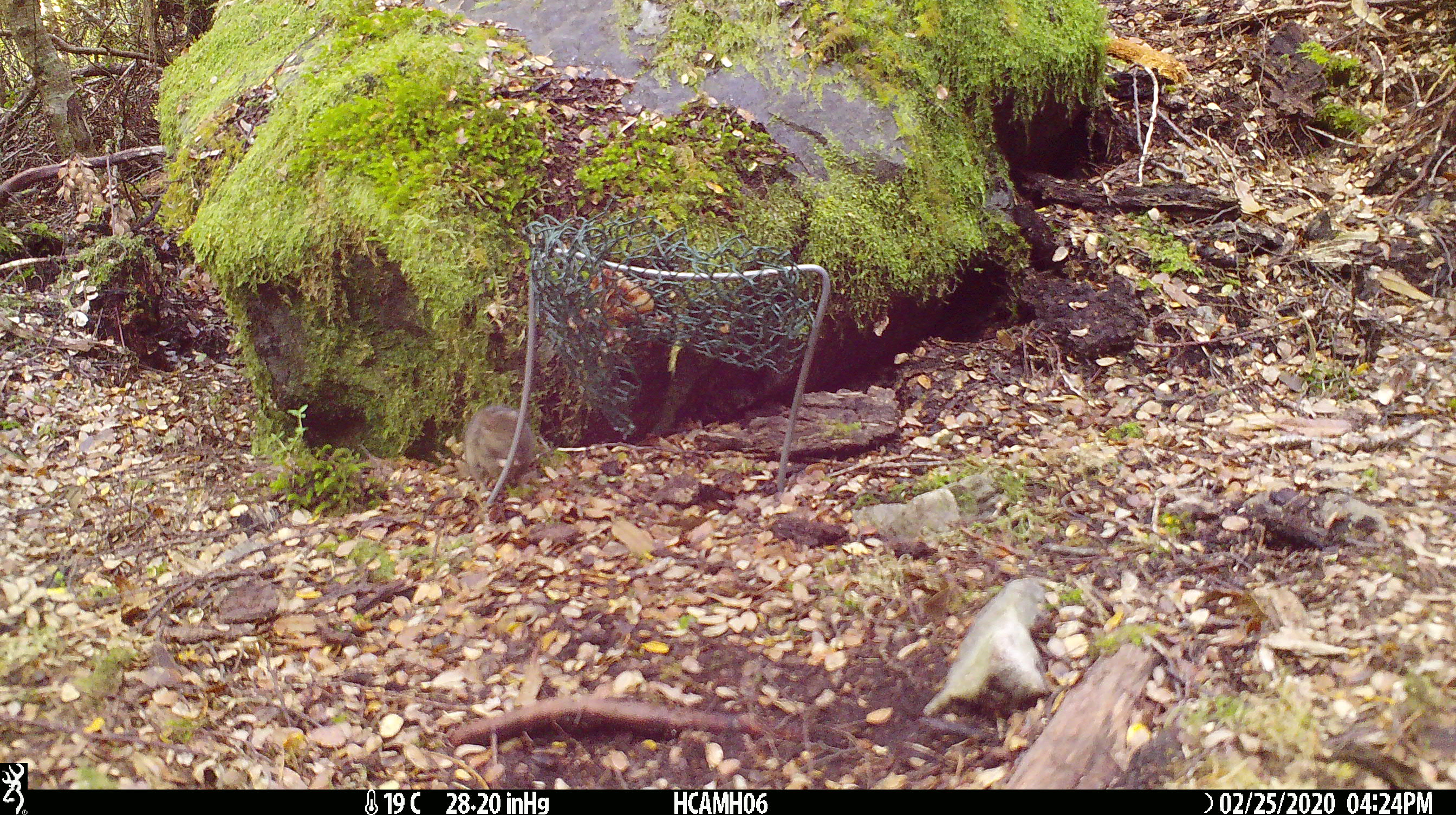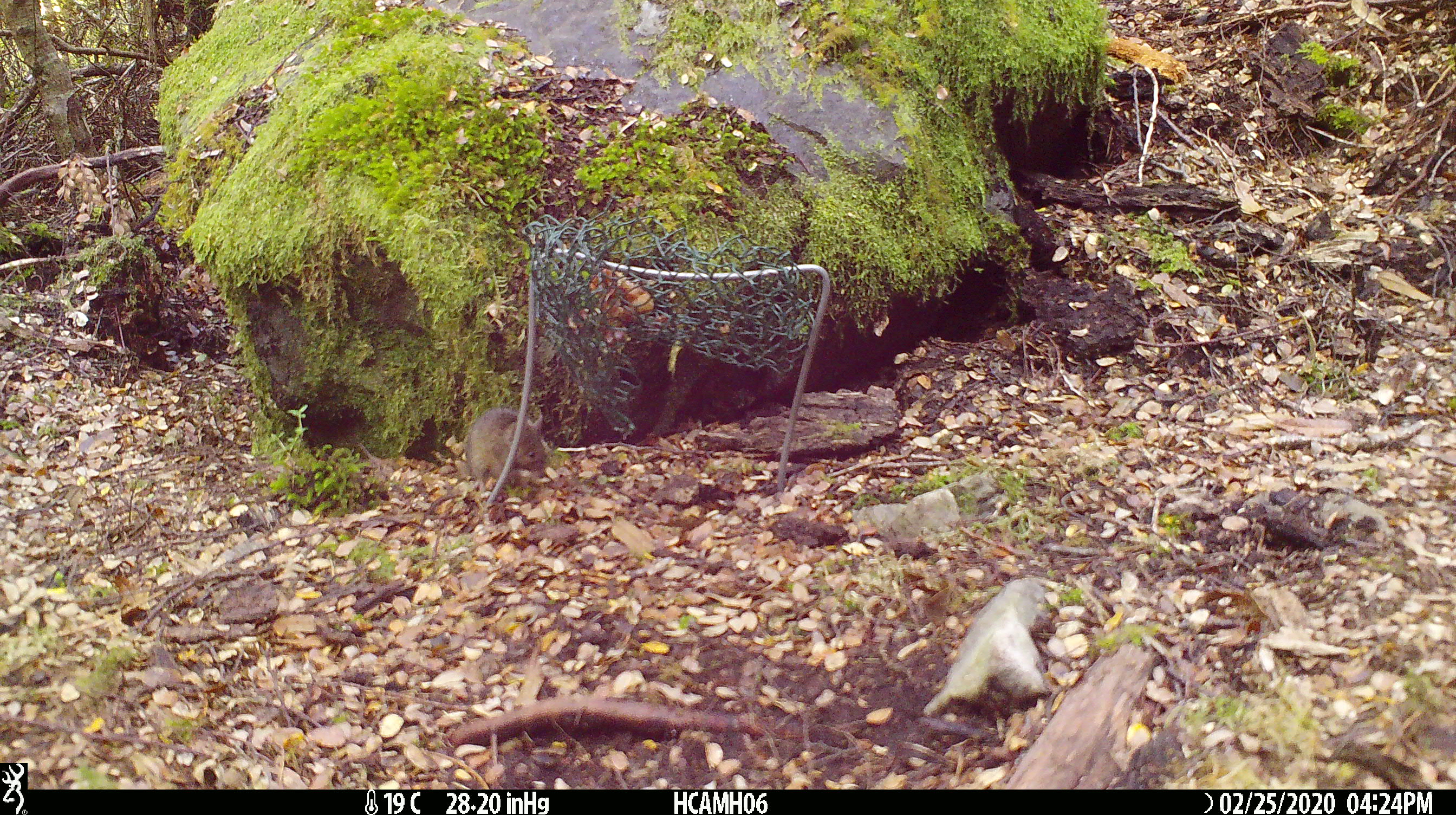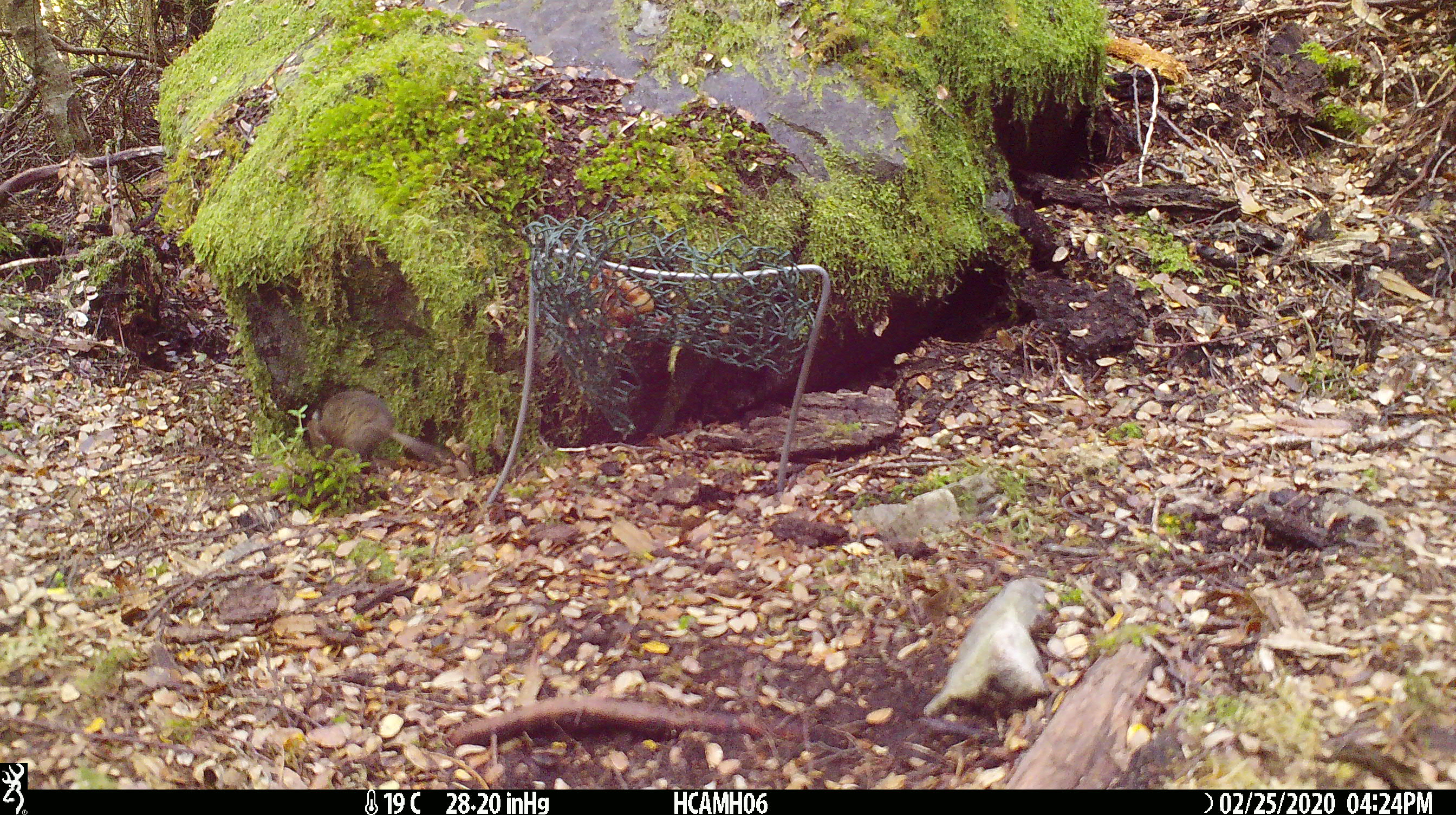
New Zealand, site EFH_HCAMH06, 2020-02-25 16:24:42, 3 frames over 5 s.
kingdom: Animalia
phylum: Chordata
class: Mammalia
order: Rodentia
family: Muridae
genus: Mus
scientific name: Mus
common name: mouse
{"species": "mouse (Mus)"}